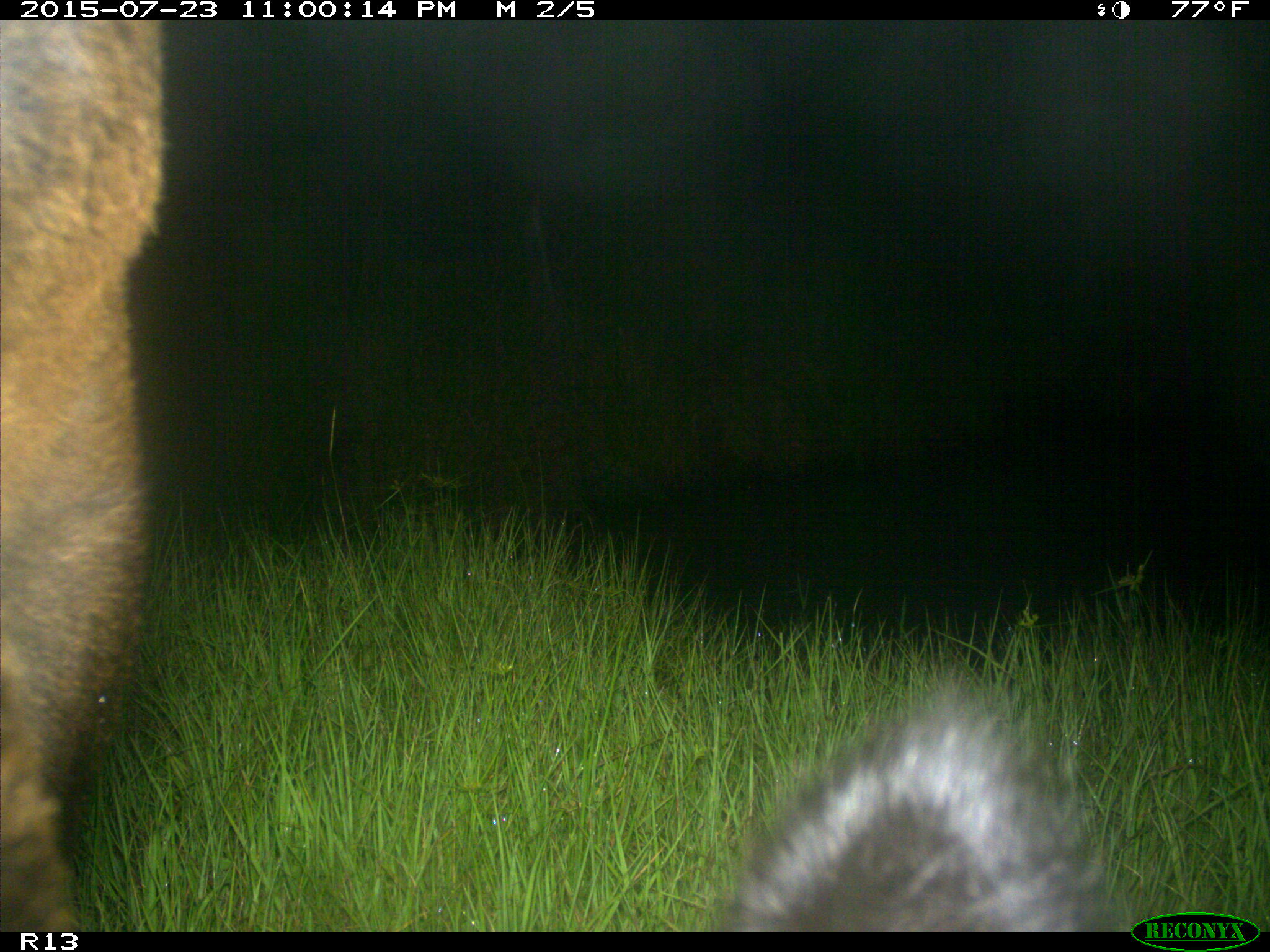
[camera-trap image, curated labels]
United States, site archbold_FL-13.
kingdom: Animalia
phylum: Chordata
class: Mammalia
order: Artiodactyla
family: Bovidae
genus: Bos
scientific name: Bos taurus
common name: domestic cow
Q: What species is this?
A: Bos taurus (domestic cow).